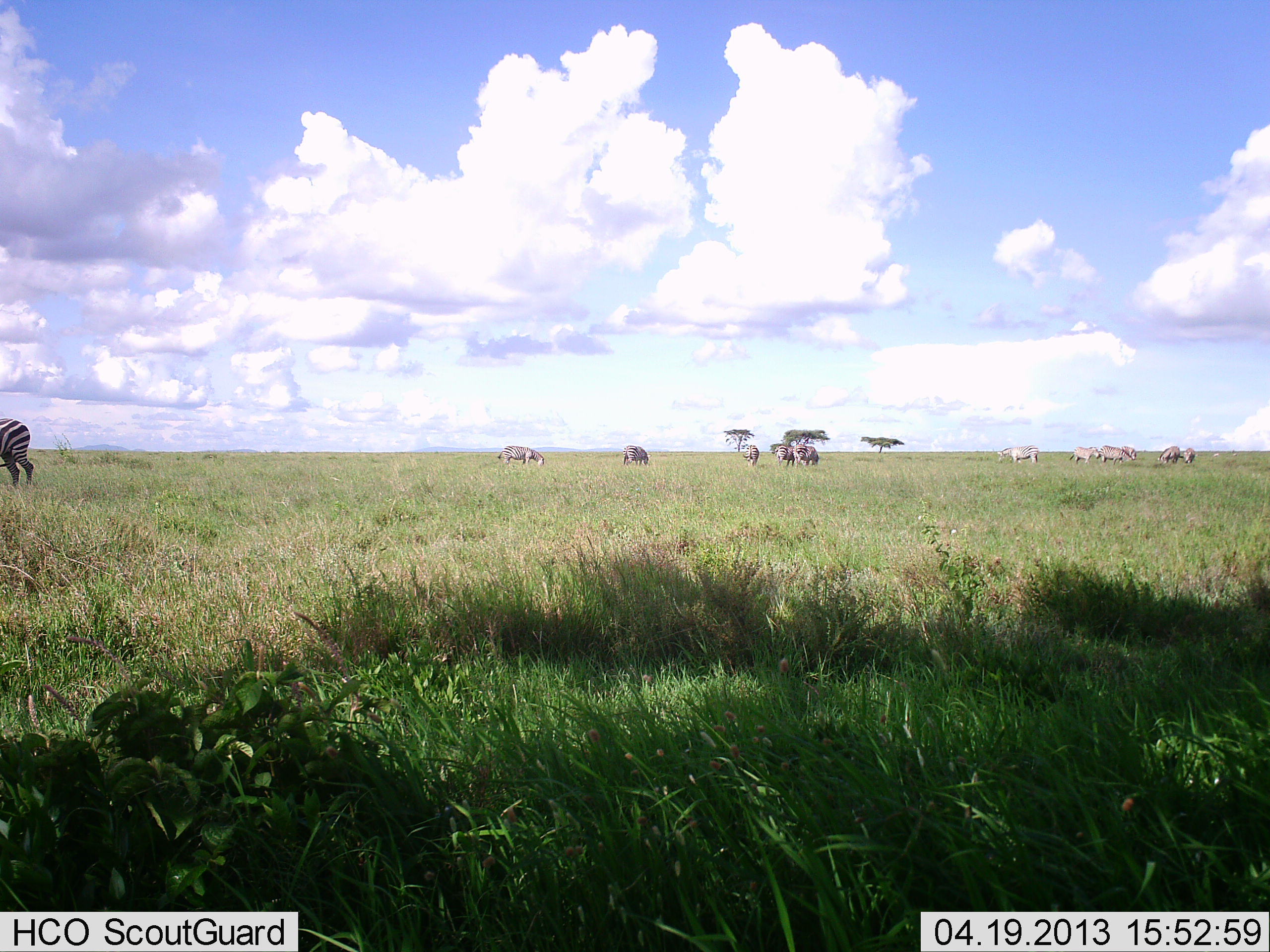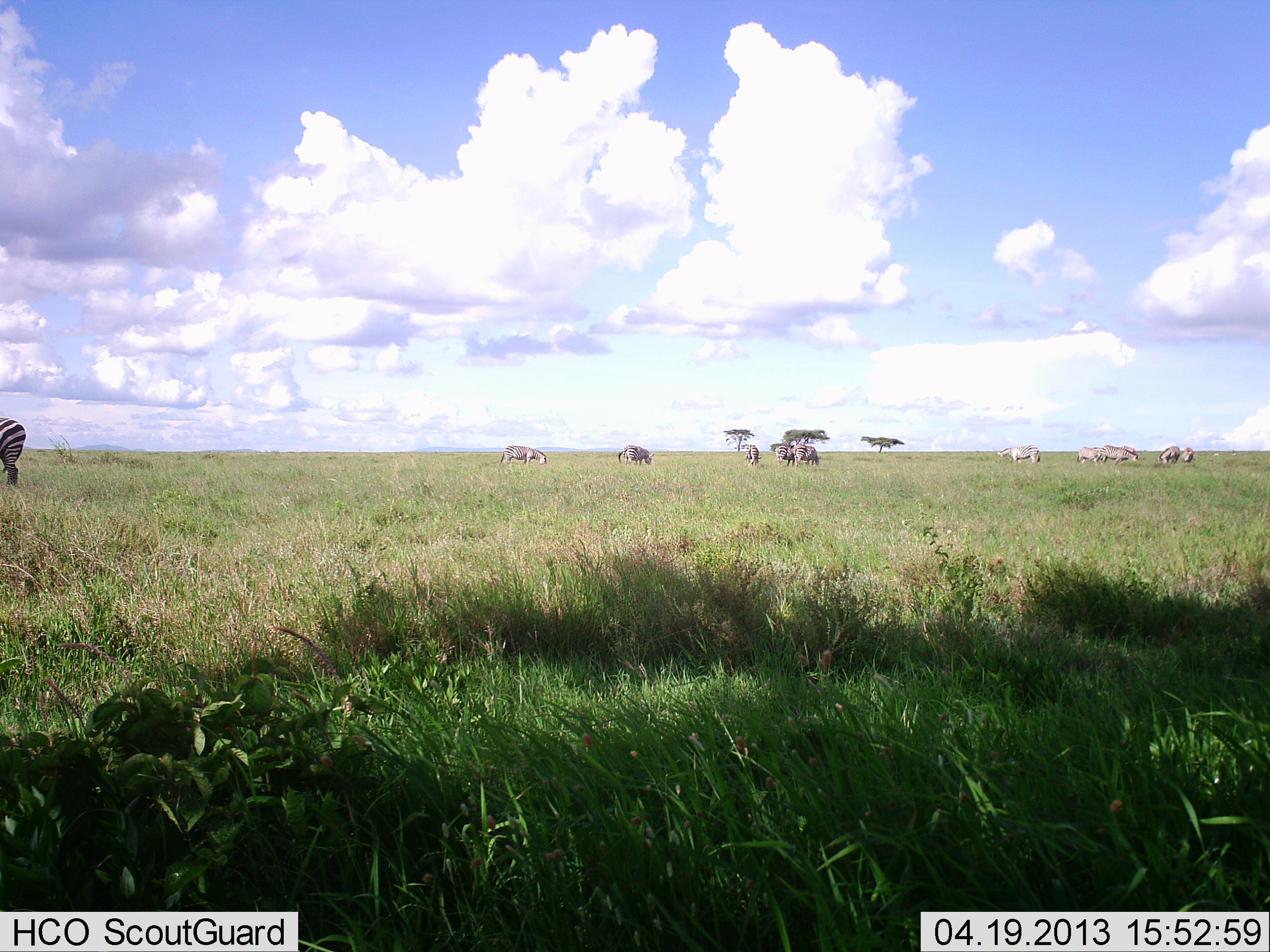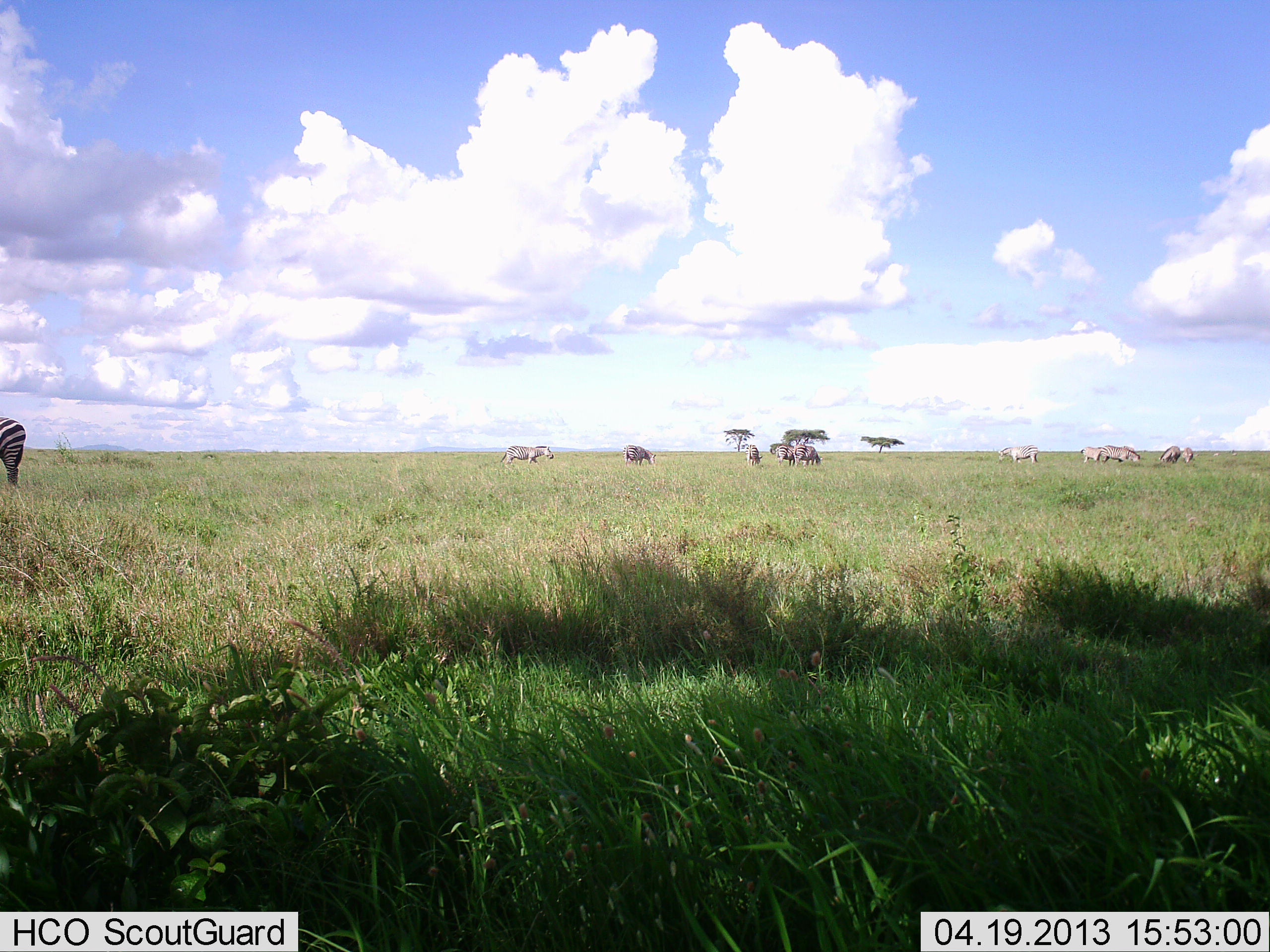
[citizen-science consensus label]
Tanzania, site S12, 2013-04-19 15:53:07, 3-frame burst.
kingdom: Animalia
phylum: Chordata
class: Mammalia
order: Perissodactyla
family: Equidae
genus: Equus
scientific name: Equus quagga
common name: plains zebra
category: zebra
Zebra (plains zebra) (Equus quagga), count 11-50. Behavior (volunteer vote fractions): standing 52%, resting 4%, moving 11%, interacting 0%. Young present (vote fraction): 0%. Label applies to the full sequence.